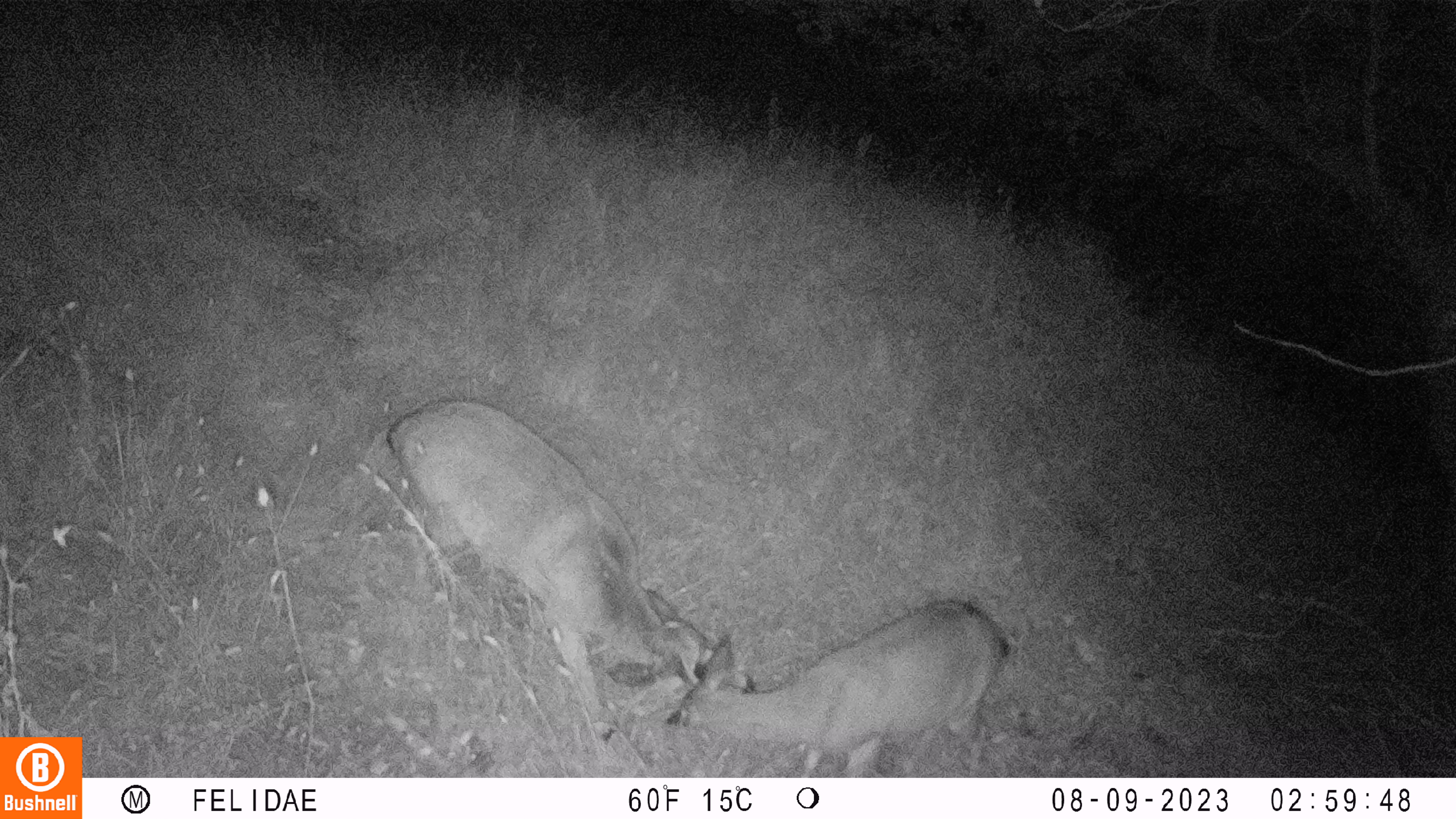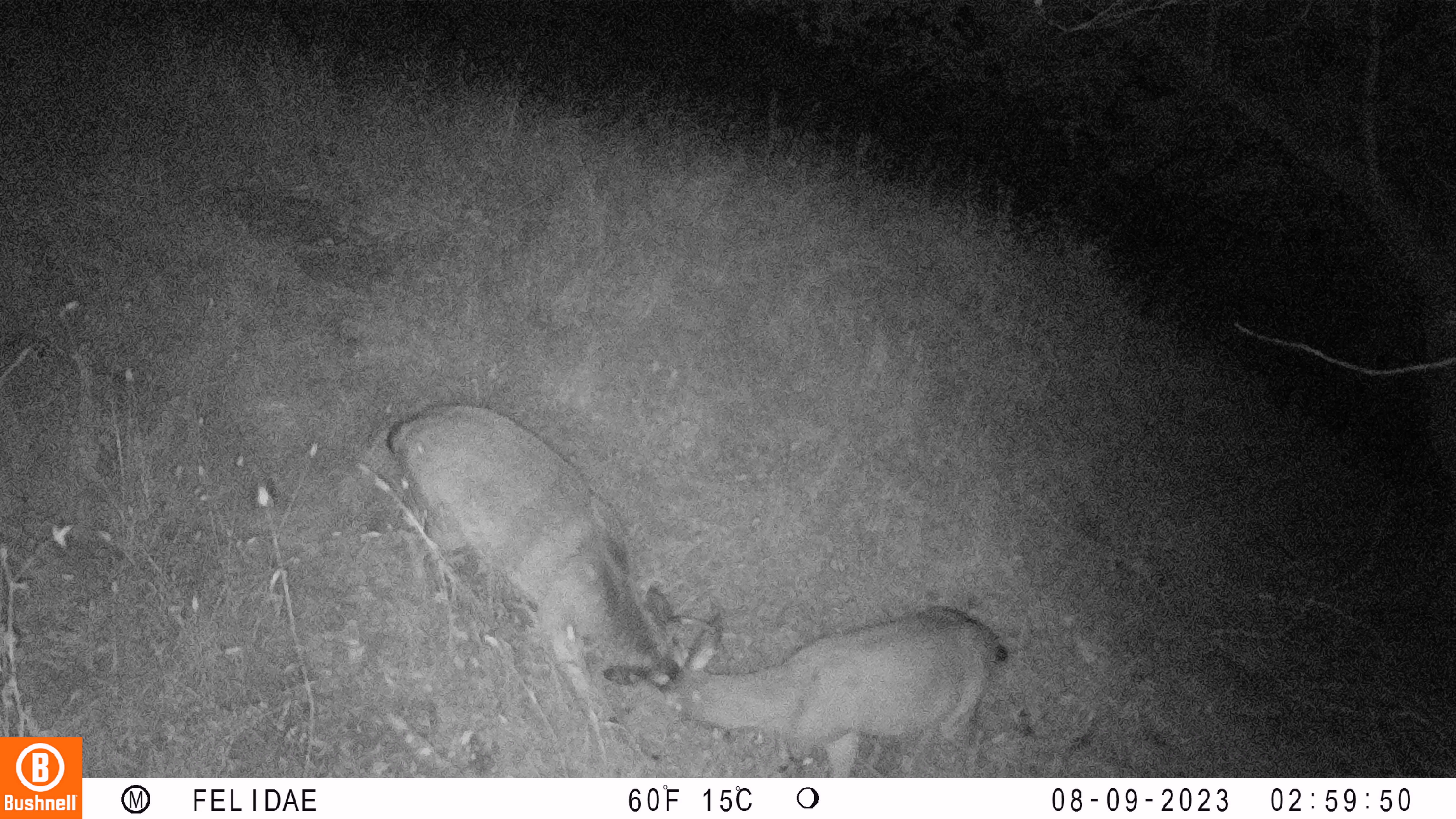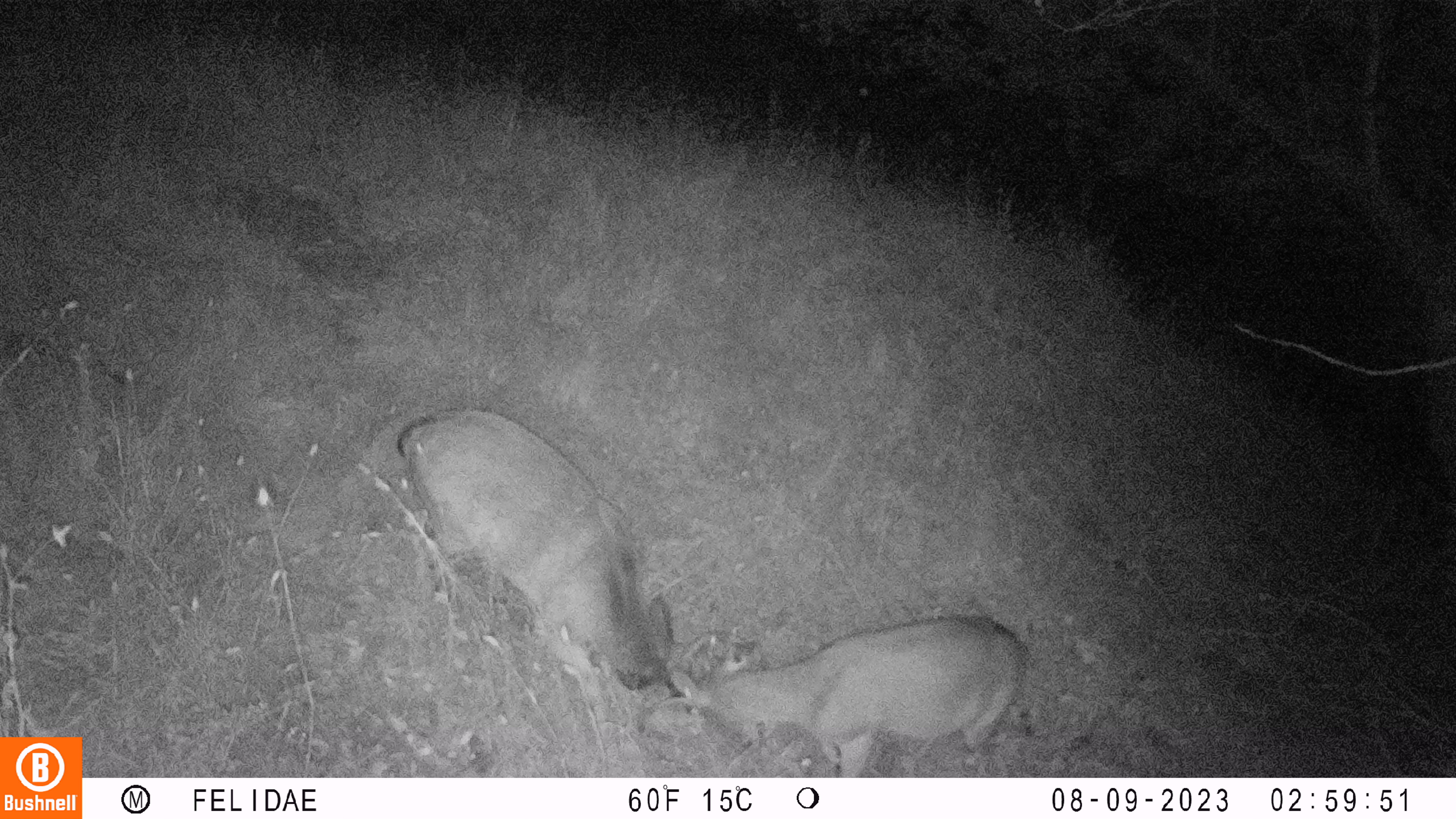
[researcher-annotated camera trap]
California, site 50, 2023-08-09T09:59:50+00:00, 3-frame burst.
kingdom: Animalia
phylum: Chordata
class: Mammalia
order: Artiodactyla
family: Cervidae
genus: Odocoileus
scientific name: Odocoileus hemionus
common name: mule deer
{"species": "mule deer (Odocoileus hemionus)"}